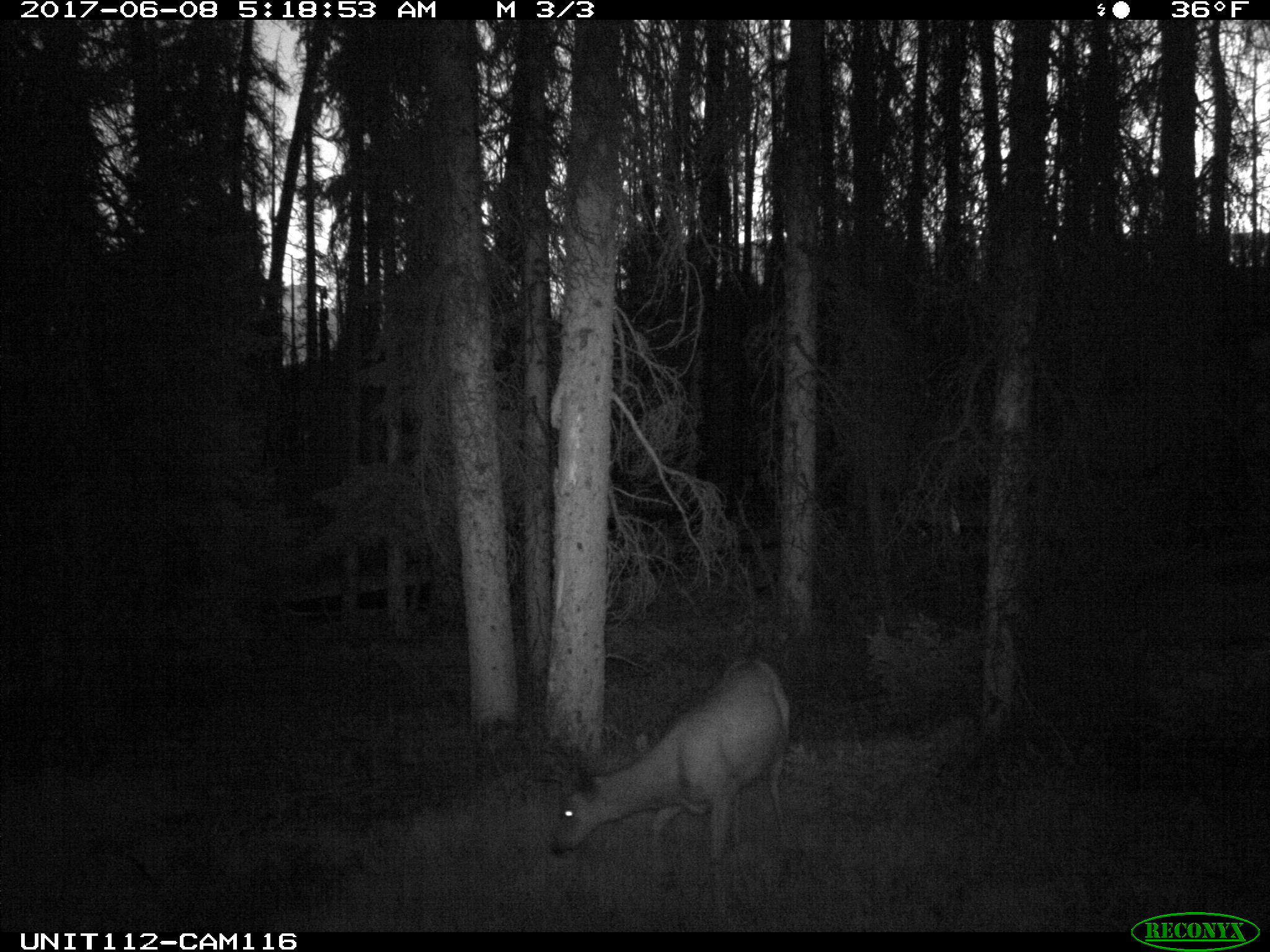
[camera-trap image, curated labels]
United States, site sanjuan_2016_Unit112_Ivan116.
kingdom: Animalia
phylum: Chordata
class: Mammalia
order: Artiodactyla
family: Cervidae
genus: Odocoileus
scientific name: Odocoileus hemionus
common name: mule deer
Odocoileus hemionus (mule deer).